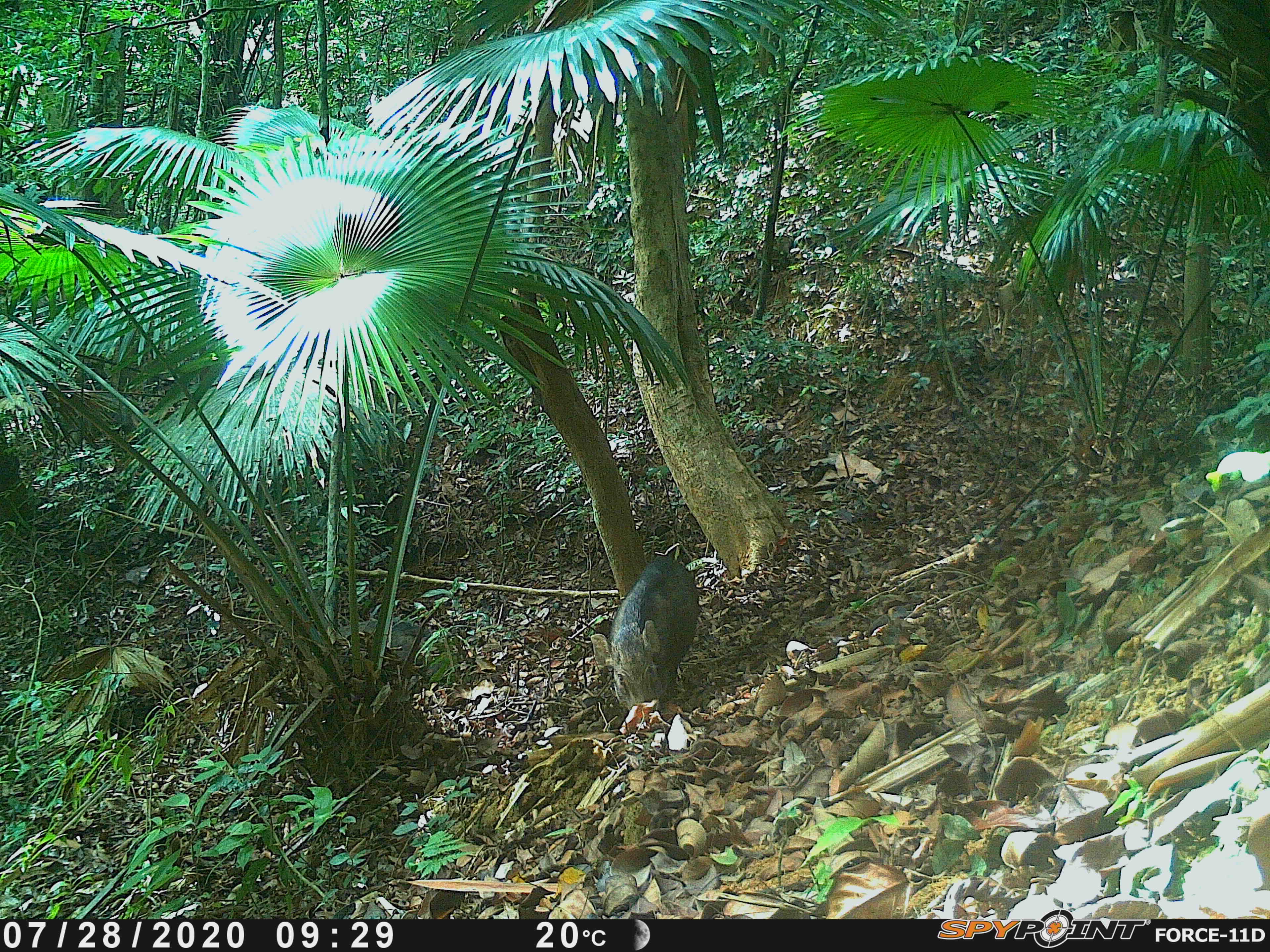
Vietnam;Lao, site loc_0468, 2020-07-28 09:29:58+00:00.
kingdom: Animalia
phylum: Chordata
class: Mammalia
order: Artiodactyla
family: Suidae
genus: Sus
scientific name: Sus scrofa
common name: eurasian wild pig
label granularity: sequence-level